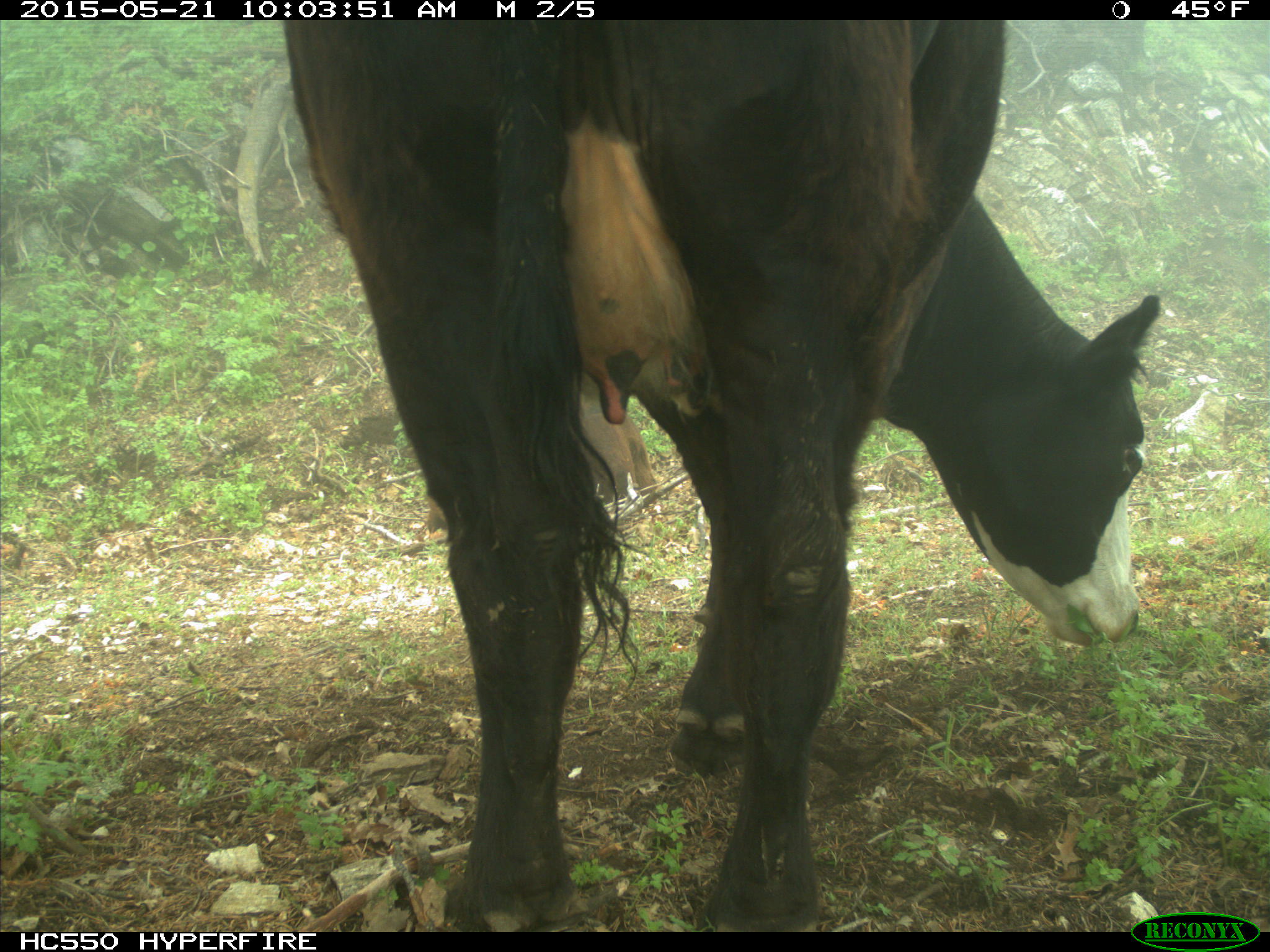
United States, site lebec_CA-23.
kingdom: Animalia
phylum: Chordata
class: Mammalia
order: Artiodactyla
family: Bovidae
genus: Bos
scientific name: Bos taurus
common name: domestic cow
Bos taurus (domestic cow).